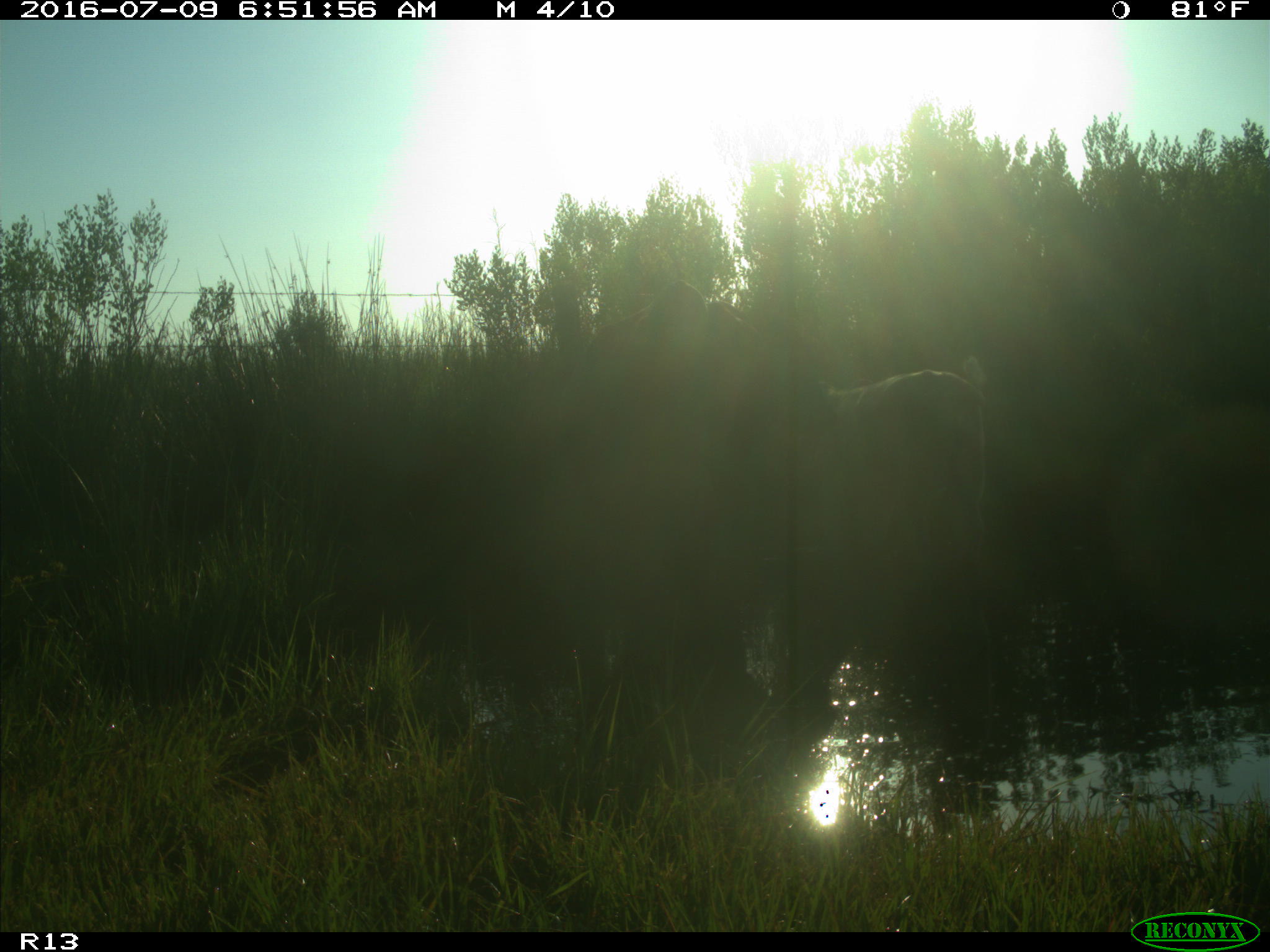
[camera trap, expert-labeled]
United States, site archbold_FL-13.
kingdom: Animalia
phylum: Chordata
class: Mammalia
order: Artiodactyla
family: Bovidae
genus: Bos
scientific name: Bos taurus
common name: domestic cow